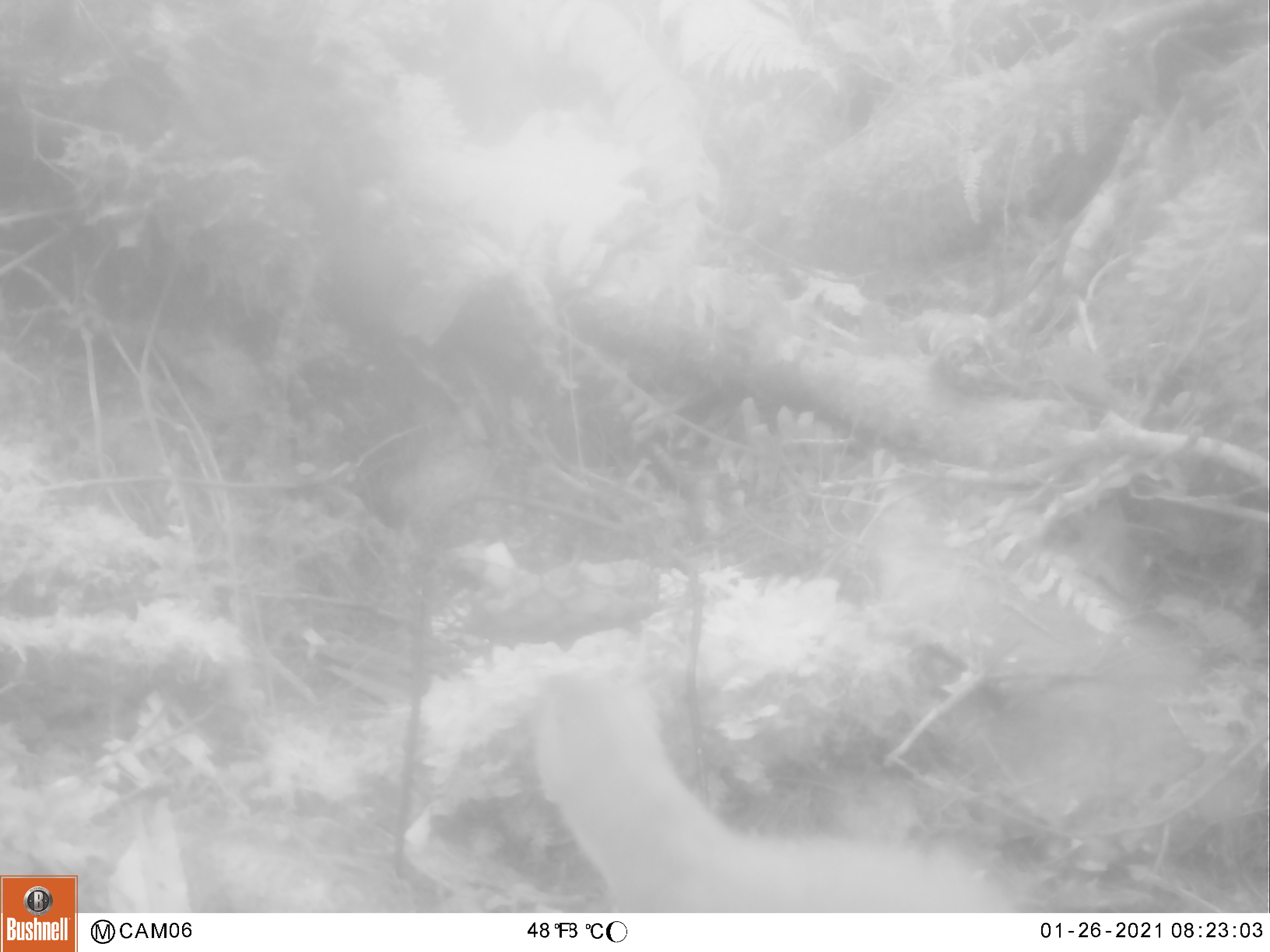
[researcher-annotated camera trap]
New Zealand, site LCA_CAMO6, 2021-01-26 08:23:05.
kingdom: Animalia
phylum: Chordata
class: Mammalia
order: Carnivora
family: Mustelidae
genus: Mustela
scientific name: Mustela erminea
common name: stoat